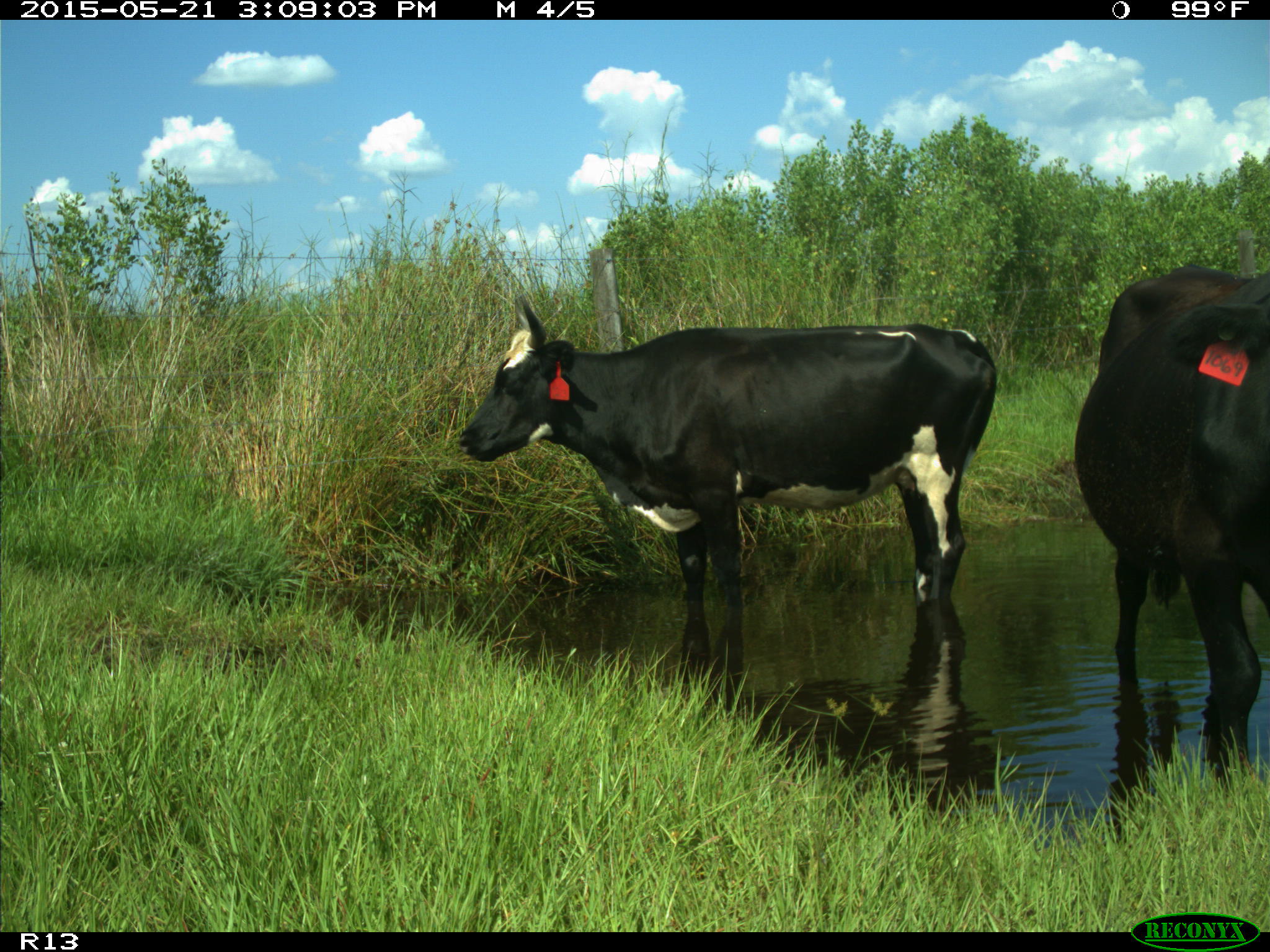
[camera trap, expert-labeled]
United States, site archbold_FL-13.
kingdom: Animalia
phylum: Chordata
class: Mammalia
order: Artiodactyla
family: Bovidae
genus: Bos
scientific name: Bos taurus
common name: domestic cow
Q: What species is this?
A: Bos taurus (domestic cow).